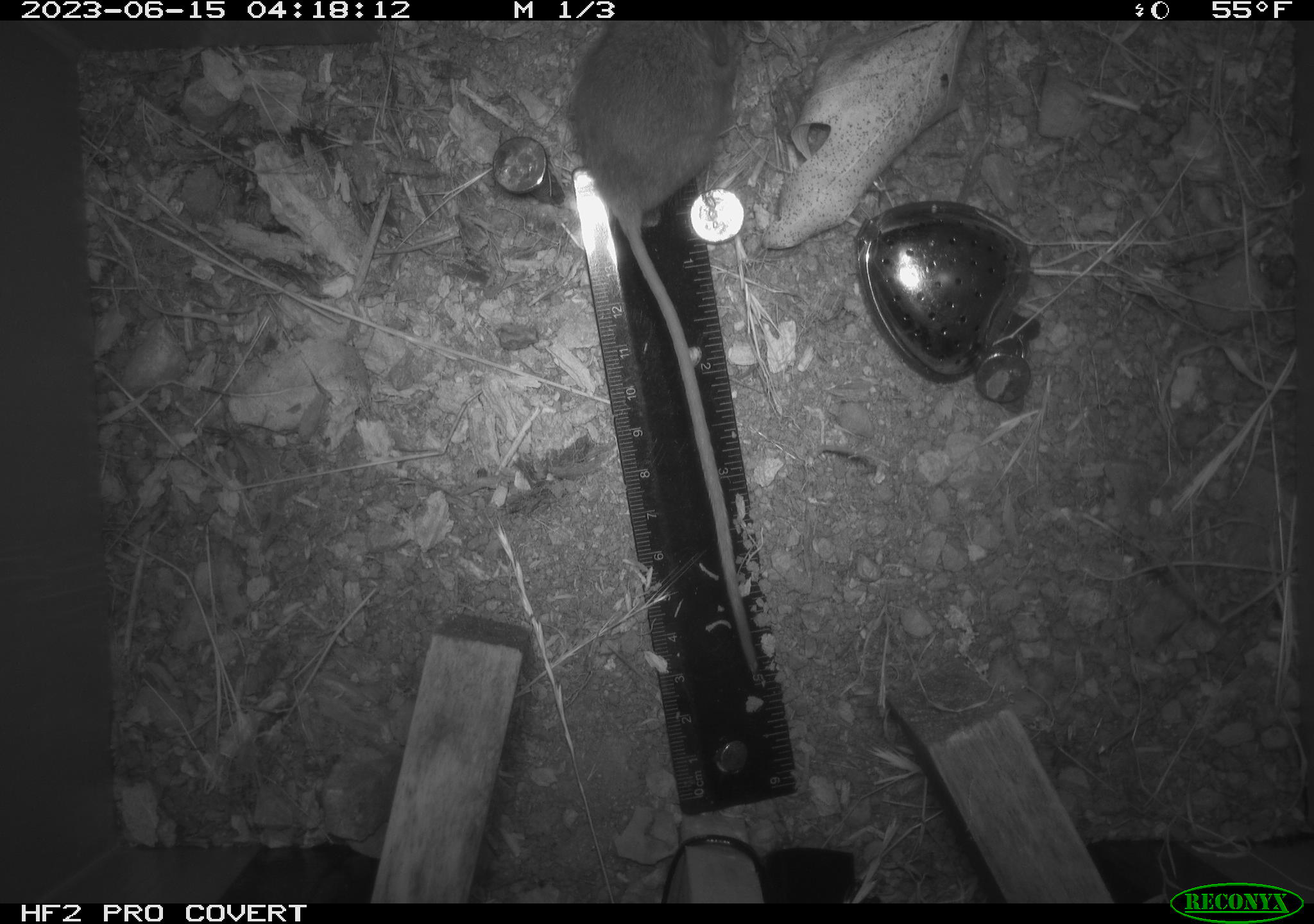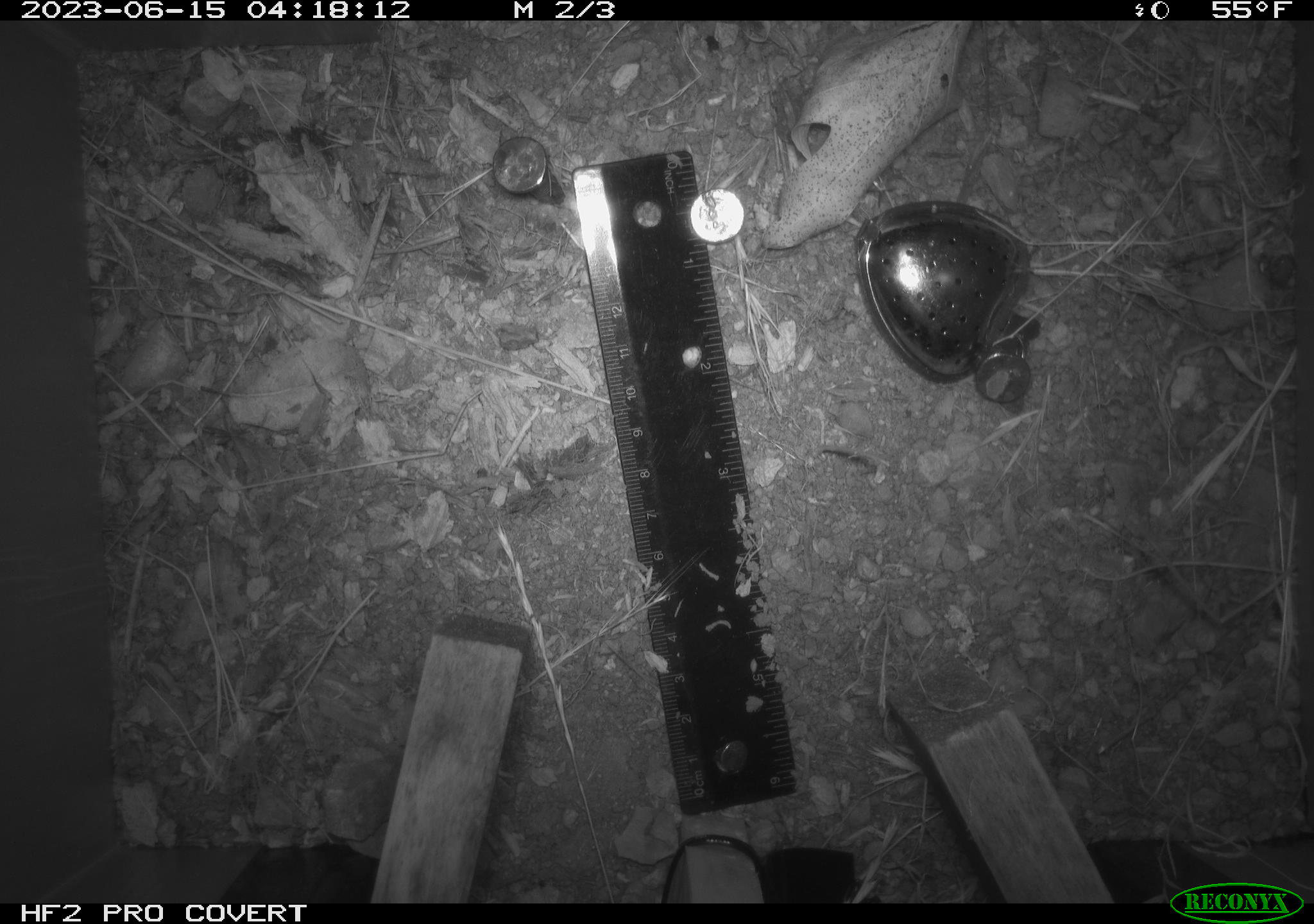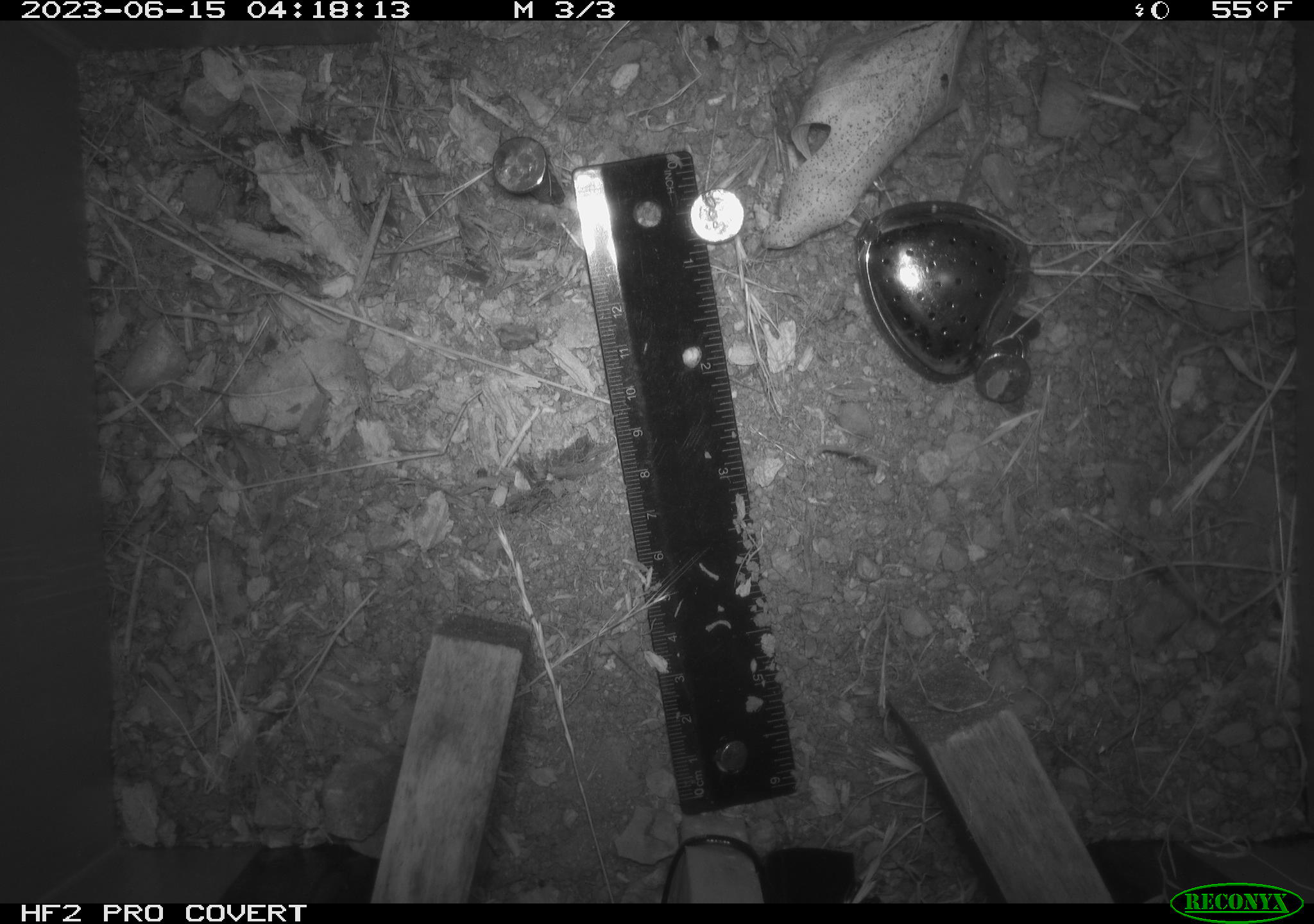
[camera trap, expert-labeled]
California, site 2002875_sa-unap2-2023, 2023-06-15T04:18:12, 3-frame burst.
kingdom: Animalia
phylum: Chordata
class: Mammalia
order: Rodentia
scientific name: Rodentia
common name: mouse species